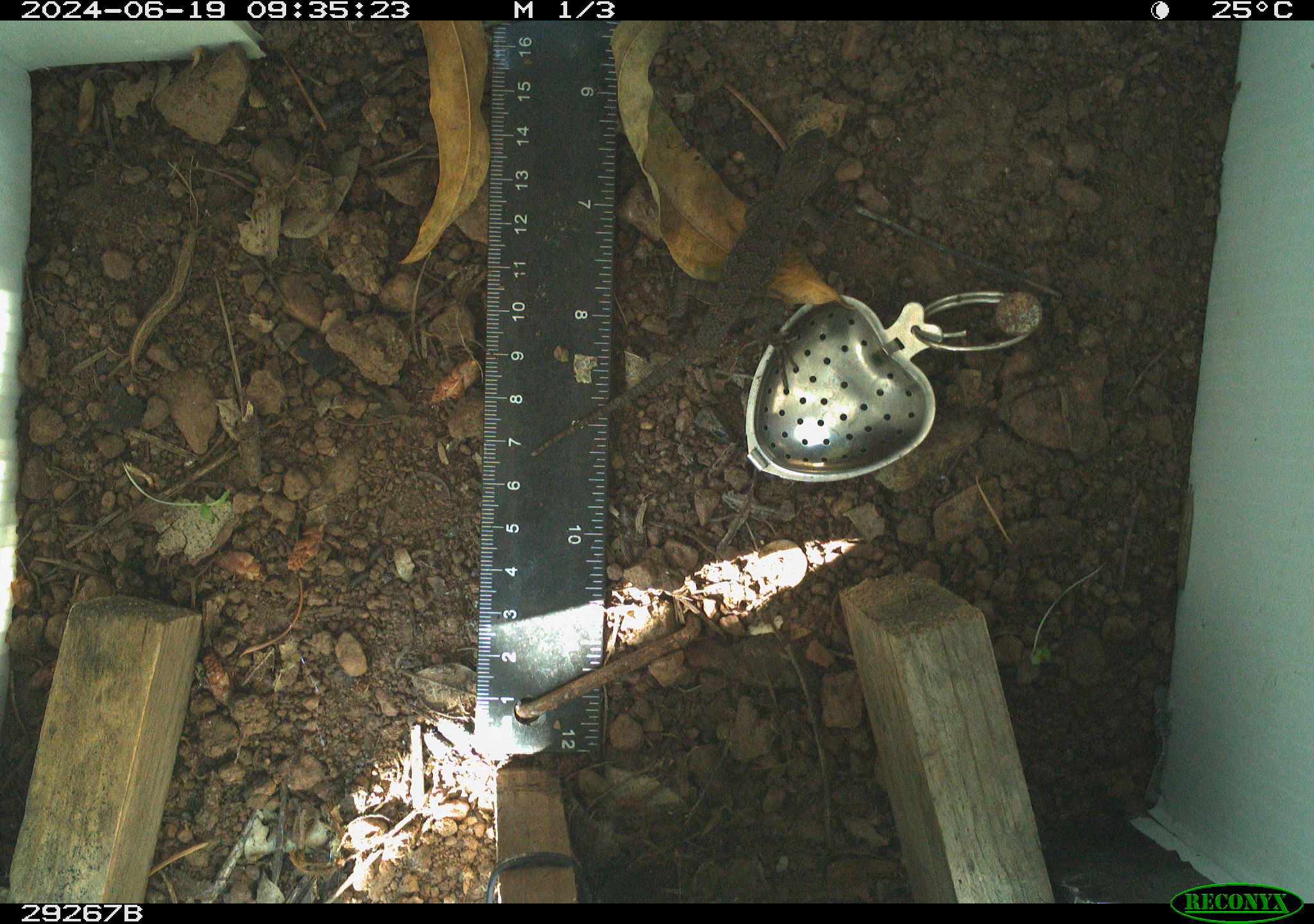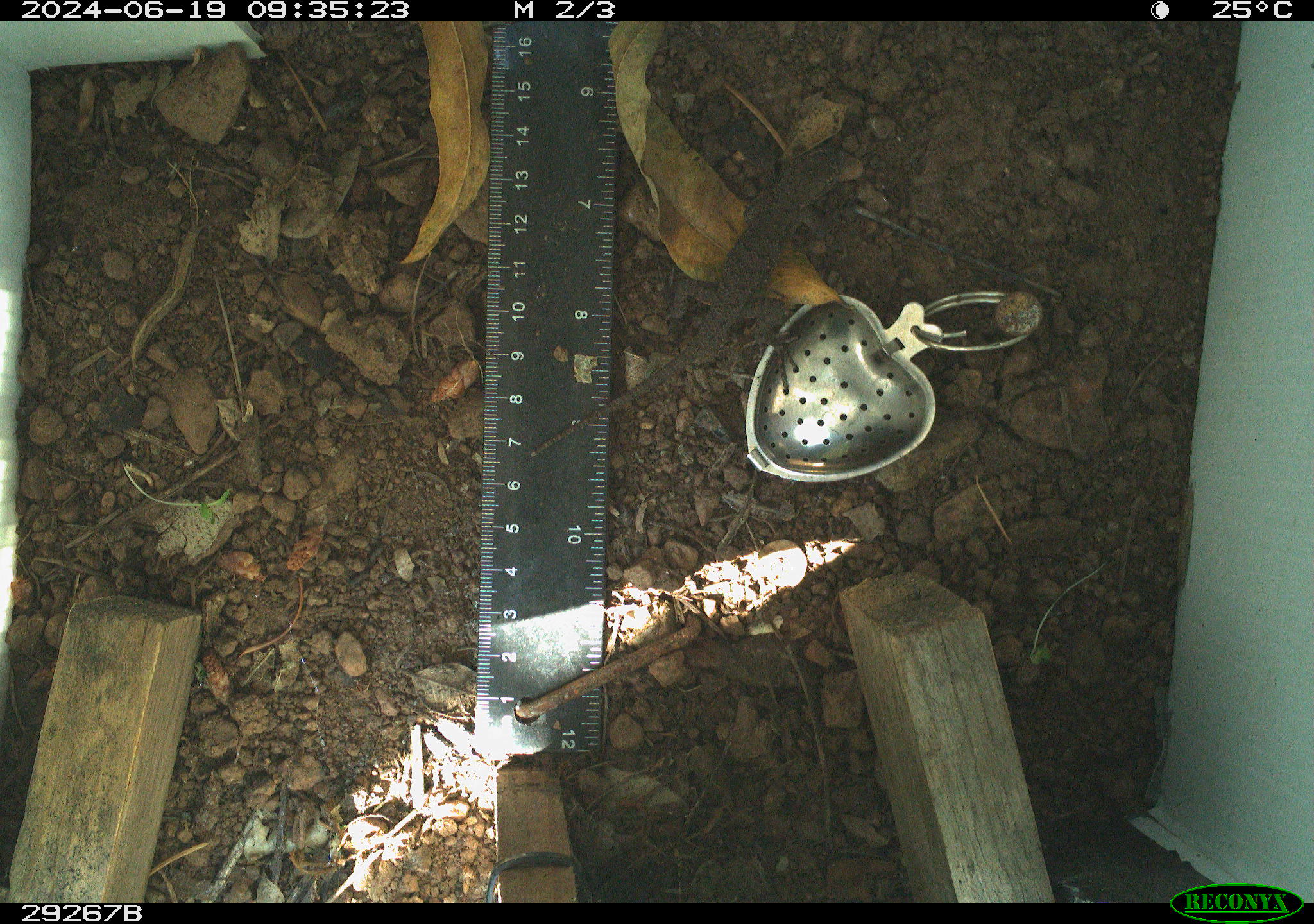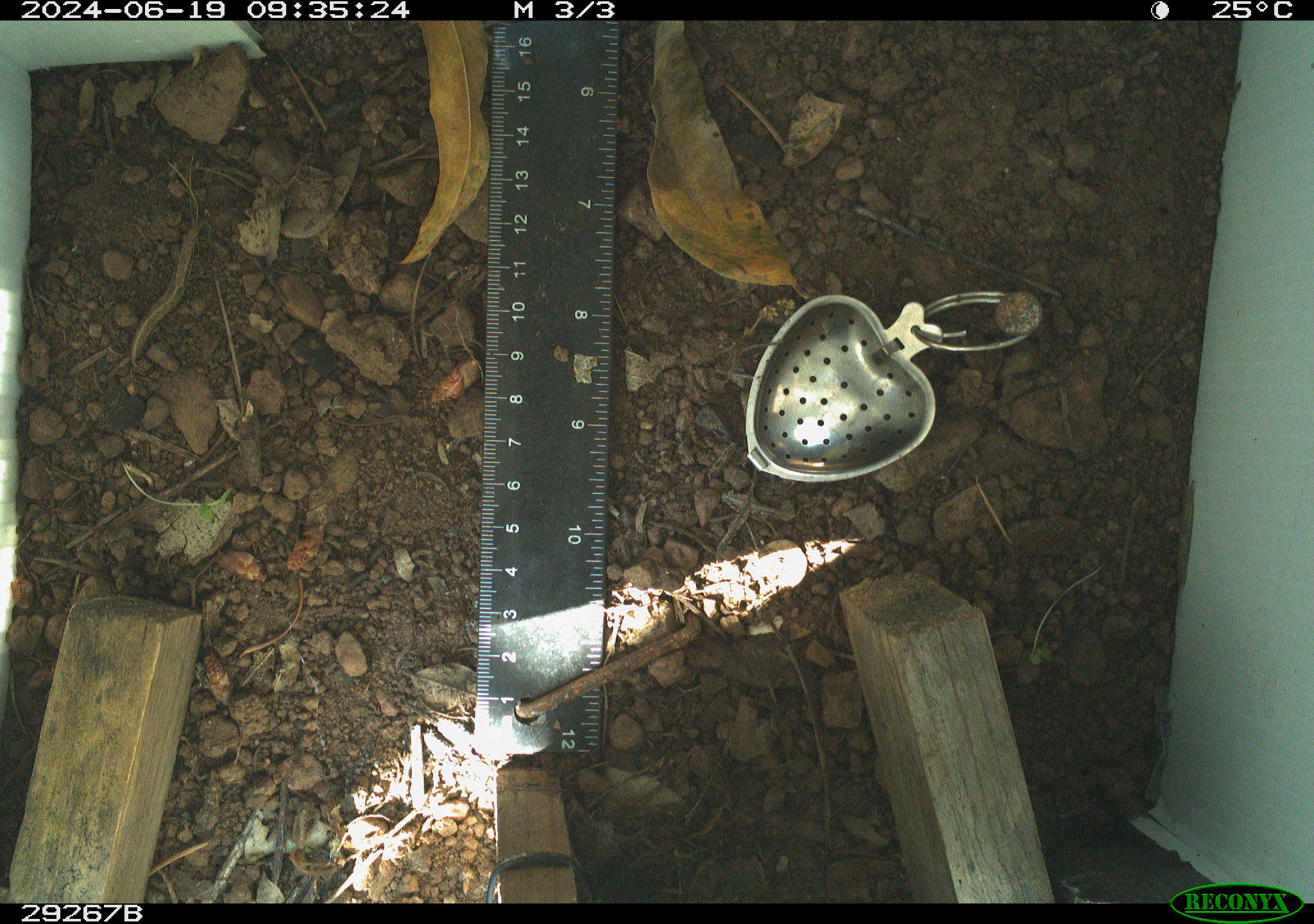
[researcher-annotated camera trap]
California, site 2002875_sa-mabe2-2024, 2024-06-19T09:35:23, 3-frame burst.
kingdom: Animalia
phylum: Chordata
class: Reptilia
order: Squamata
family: Phrynosomatidae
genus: Sceloporus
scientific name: Sceloporus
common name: spiny lizards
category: sceloporus species